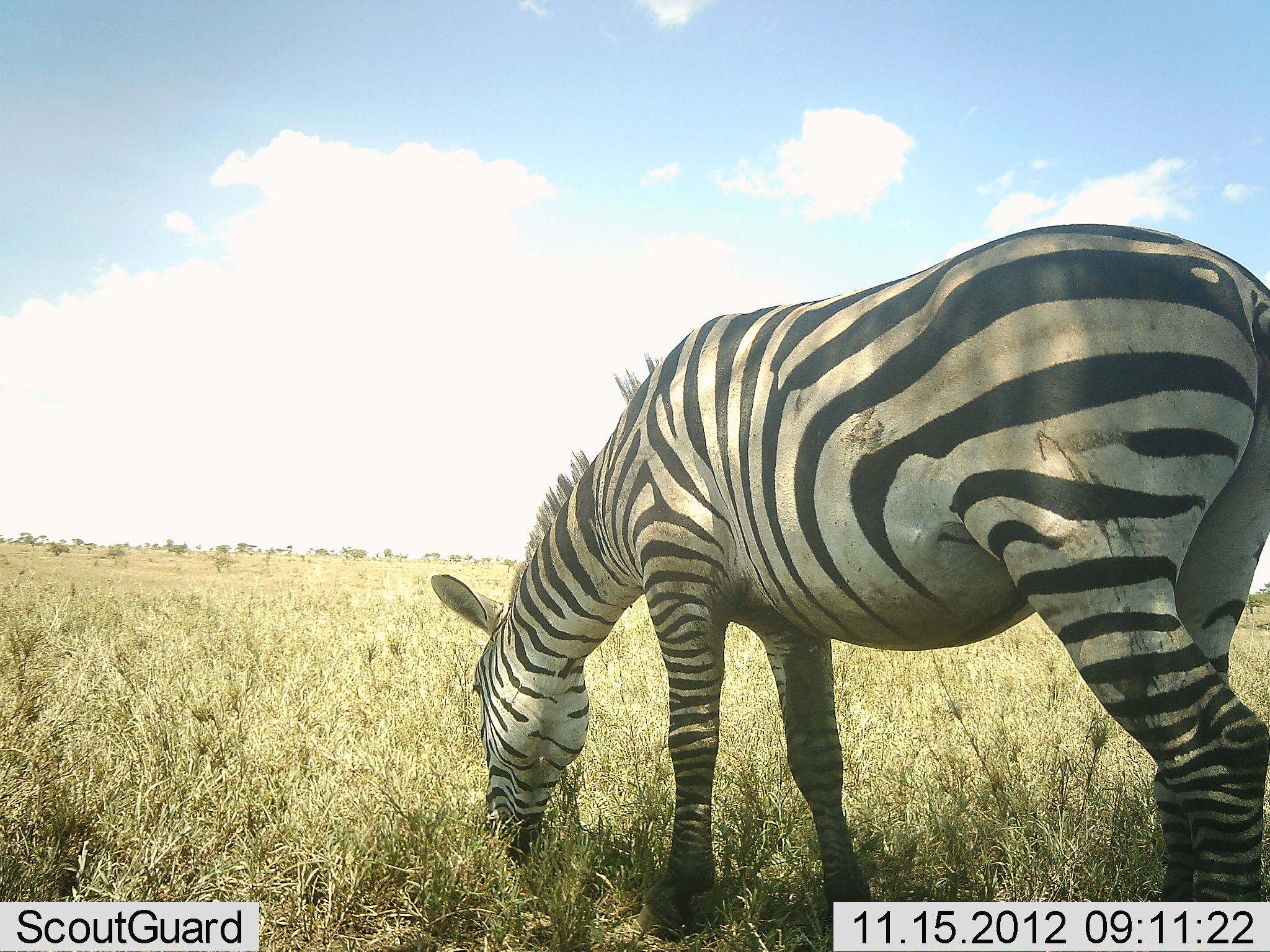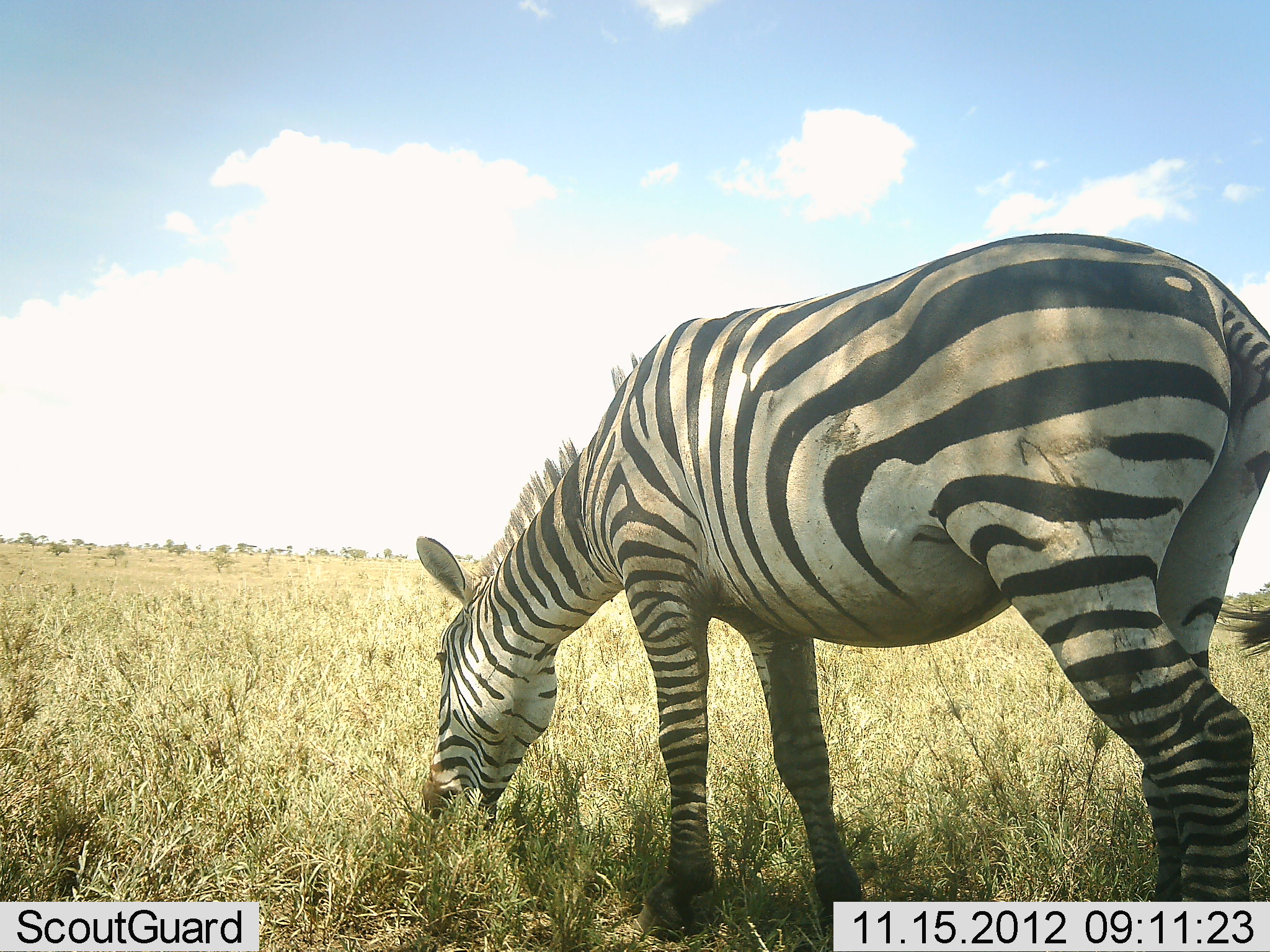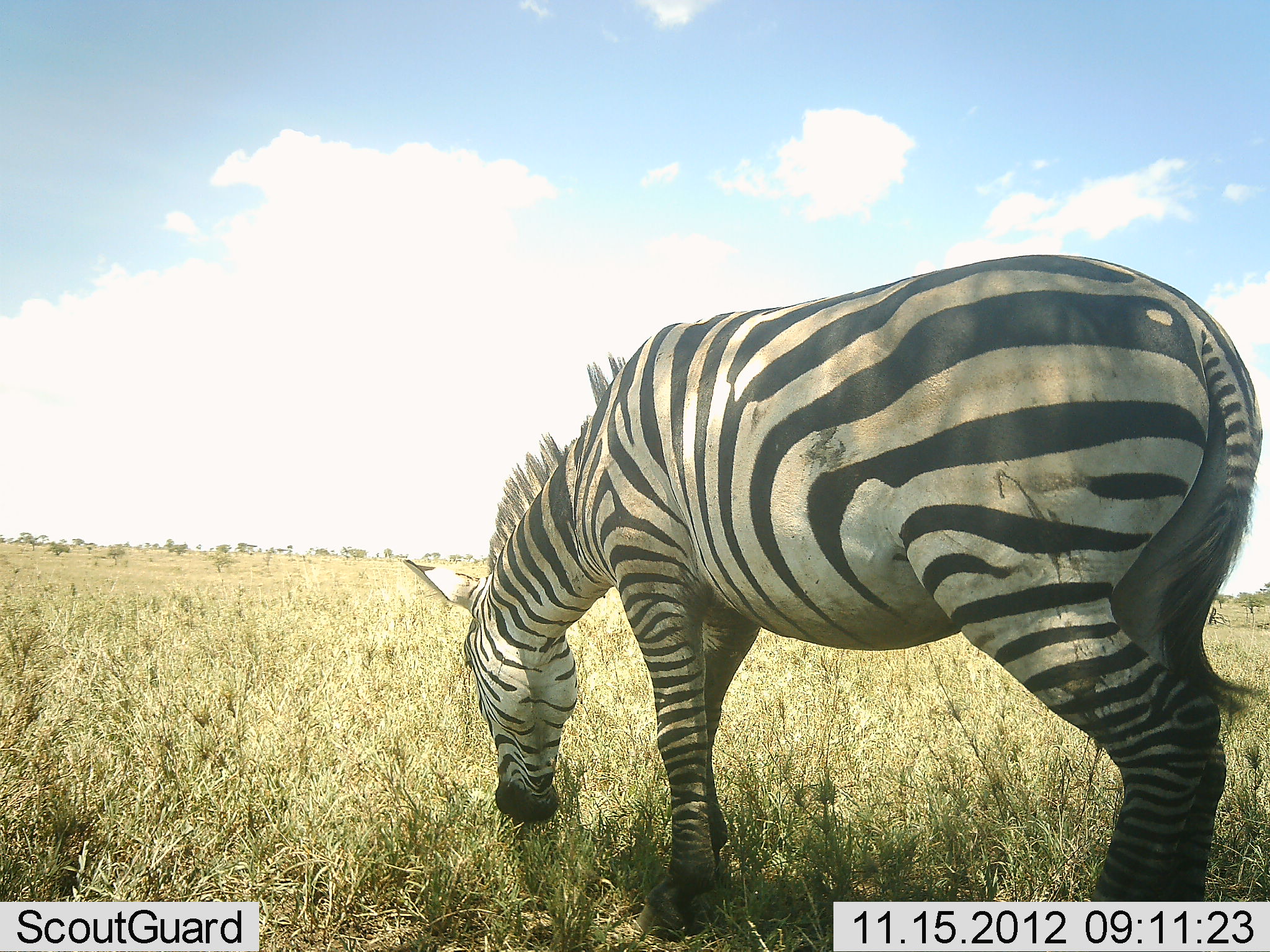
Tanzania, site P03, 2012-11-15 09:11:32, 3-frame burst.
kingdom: Animalia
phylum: Chordata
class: Mammalia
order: Perissodactyla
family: Equidae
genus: Equus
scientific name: Equus quagga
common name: plains zebra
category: zebra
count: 1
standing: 10%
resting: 0%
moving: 0%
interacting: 0%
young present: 0%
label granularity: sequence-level